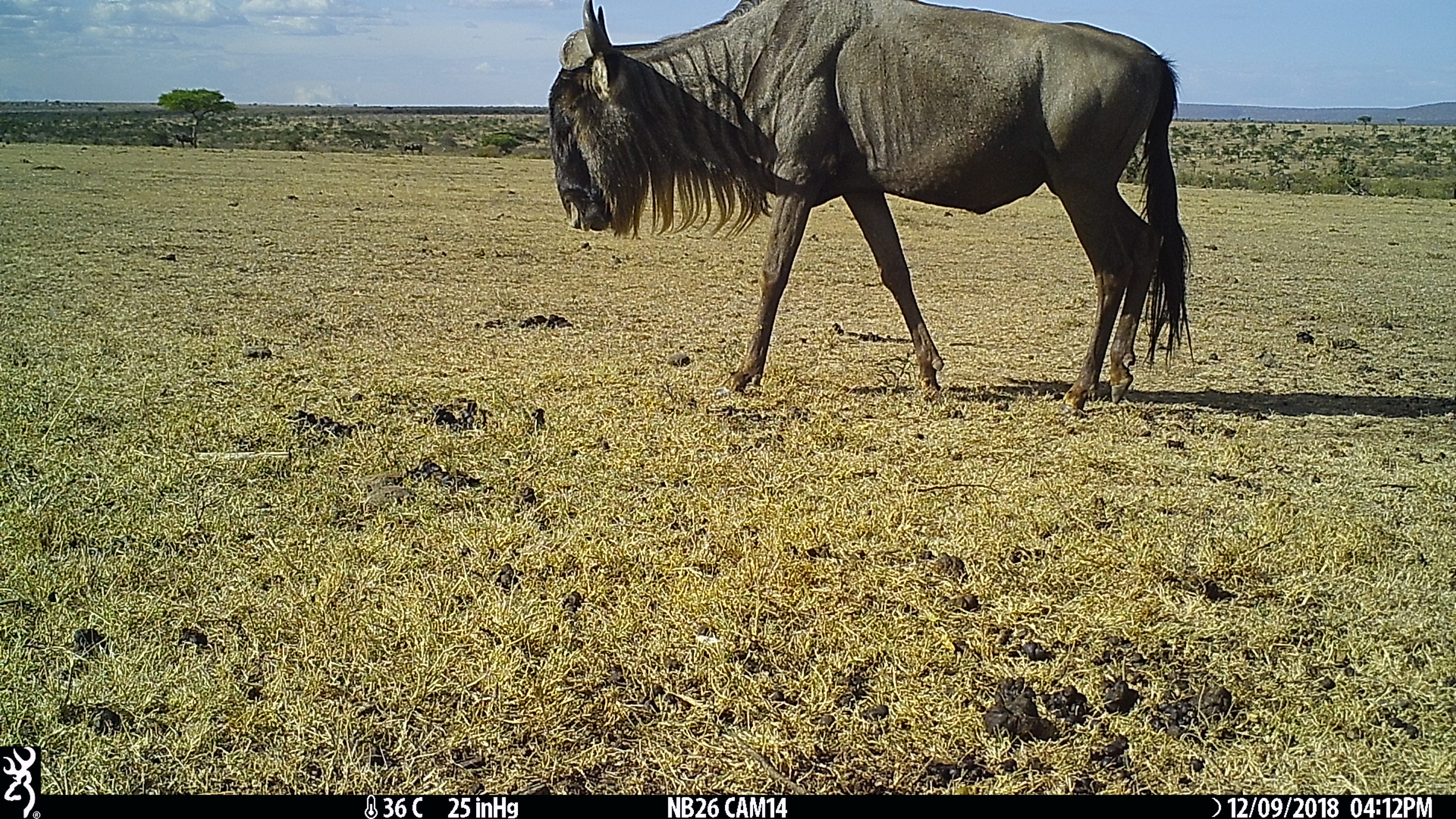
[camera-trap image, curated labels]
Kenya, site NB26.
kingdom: Animalia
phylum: Chordata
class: Mammalia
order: Artiodactyla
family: Bovidae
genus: Connochaetes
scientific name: Connochaetes taurinus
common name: blue wildebeest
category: wildebeest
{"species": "wildebeest (blue wildebeest) (Connochaetes taurinus)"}